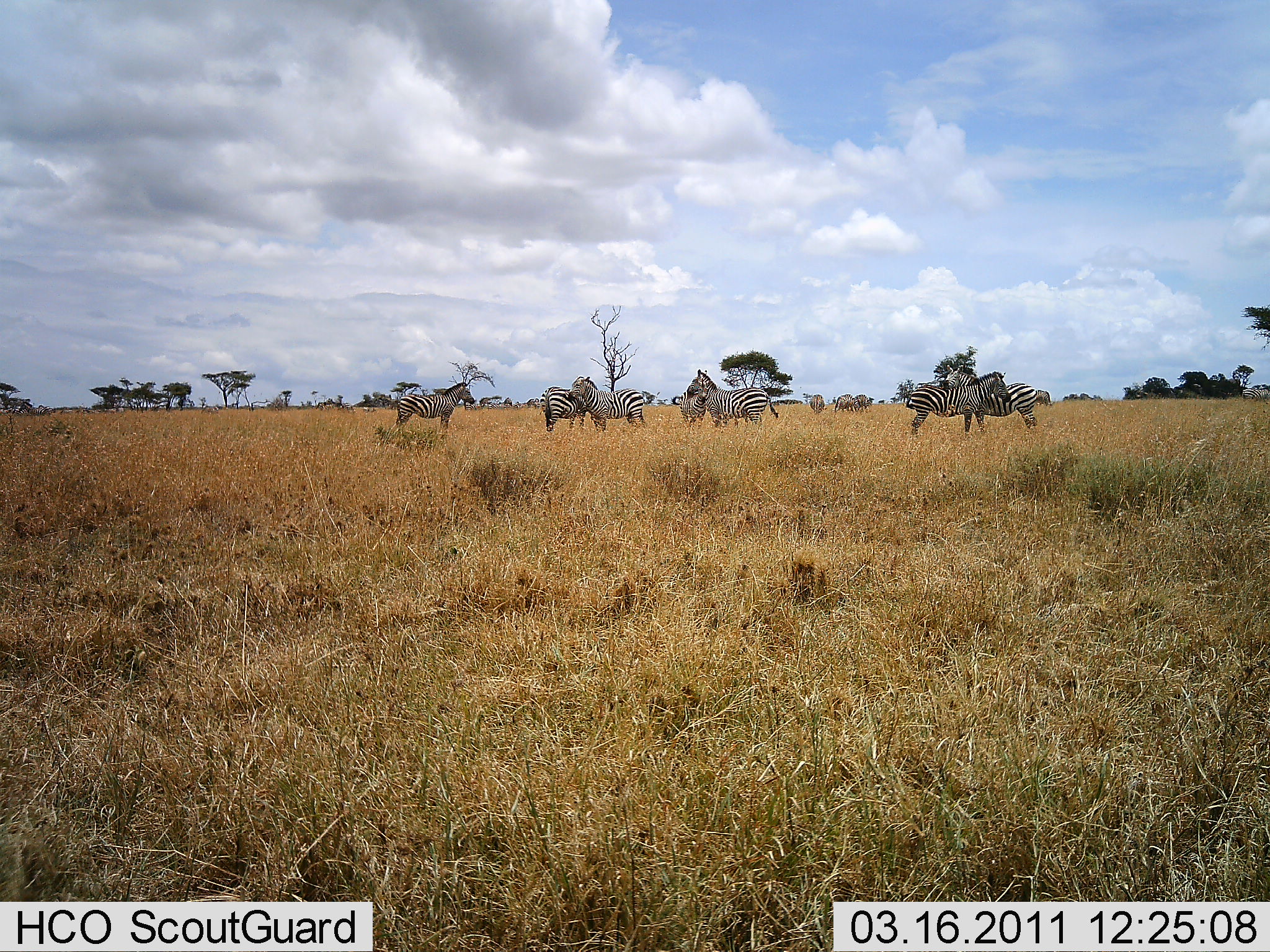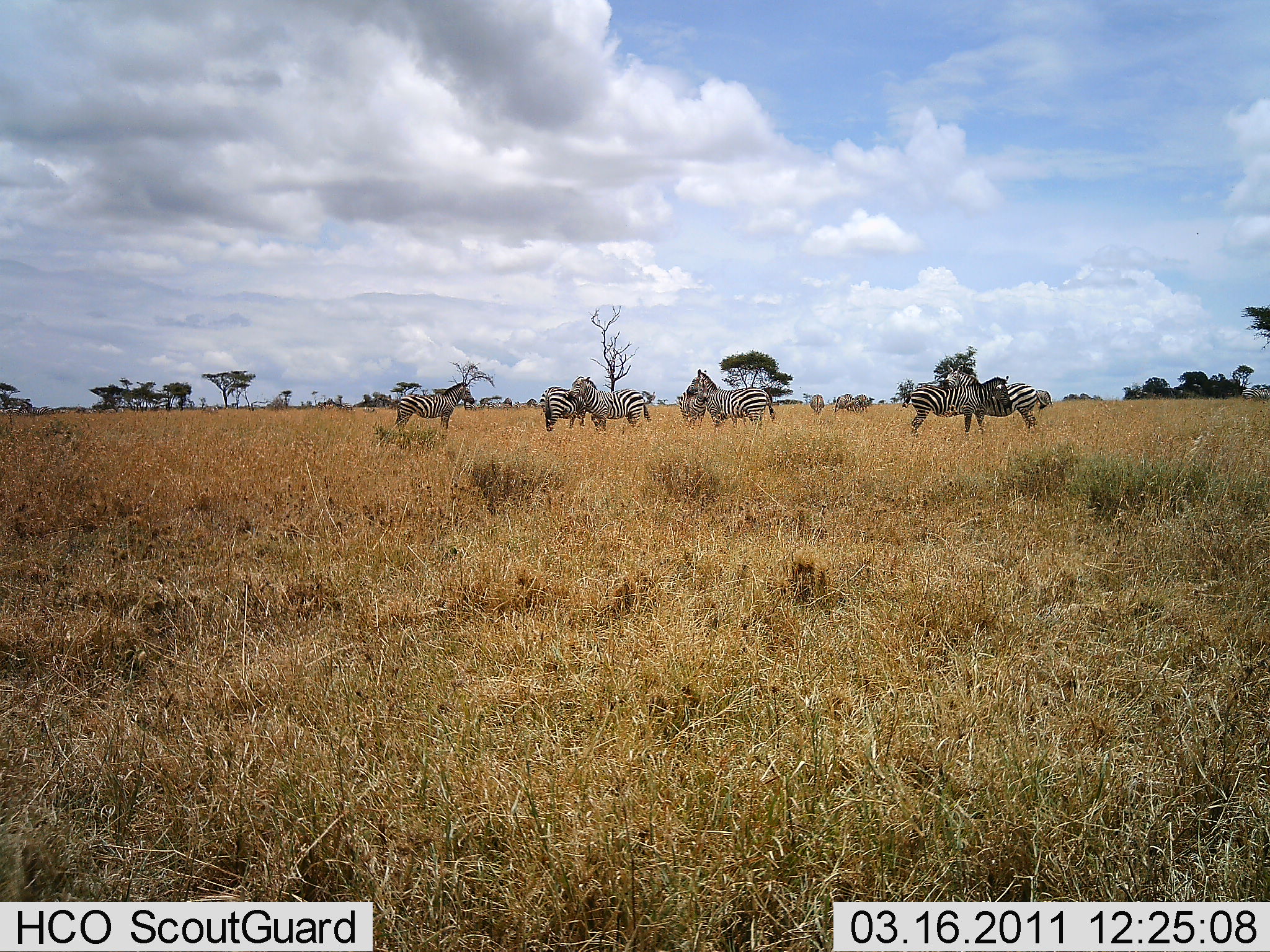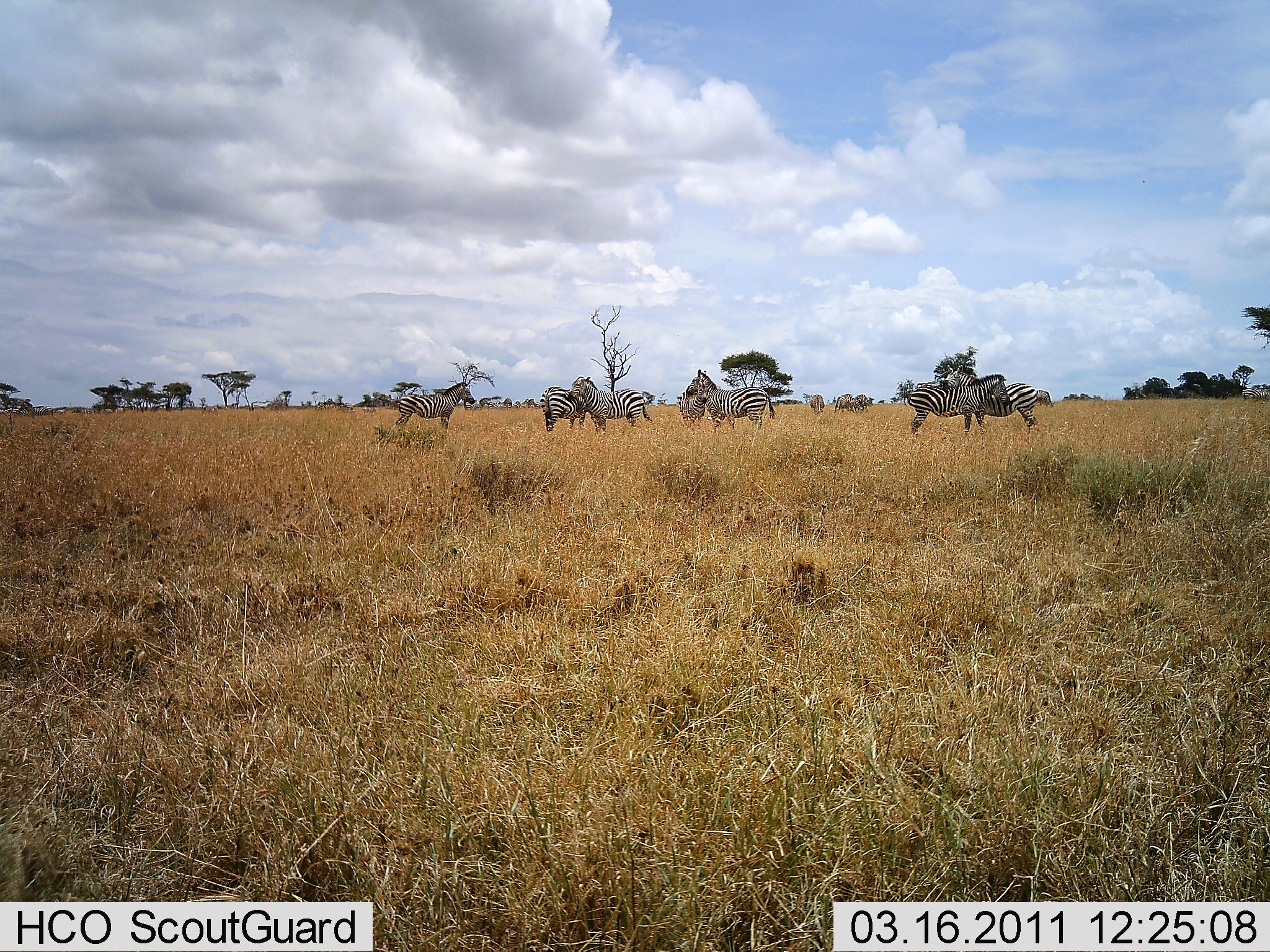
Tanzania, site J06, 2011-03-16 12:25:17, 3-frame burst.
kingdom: Animalia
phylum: Chordata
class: Mammalia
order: Perissodactyla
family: Equidae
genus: Equus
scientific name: Equus quagga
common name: plains zebra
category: zebra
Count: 7.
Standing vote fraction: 90%.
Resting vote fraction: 10%.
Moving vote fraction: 10%.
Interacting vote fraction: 20%.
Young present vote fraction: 10%.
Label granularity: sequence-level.